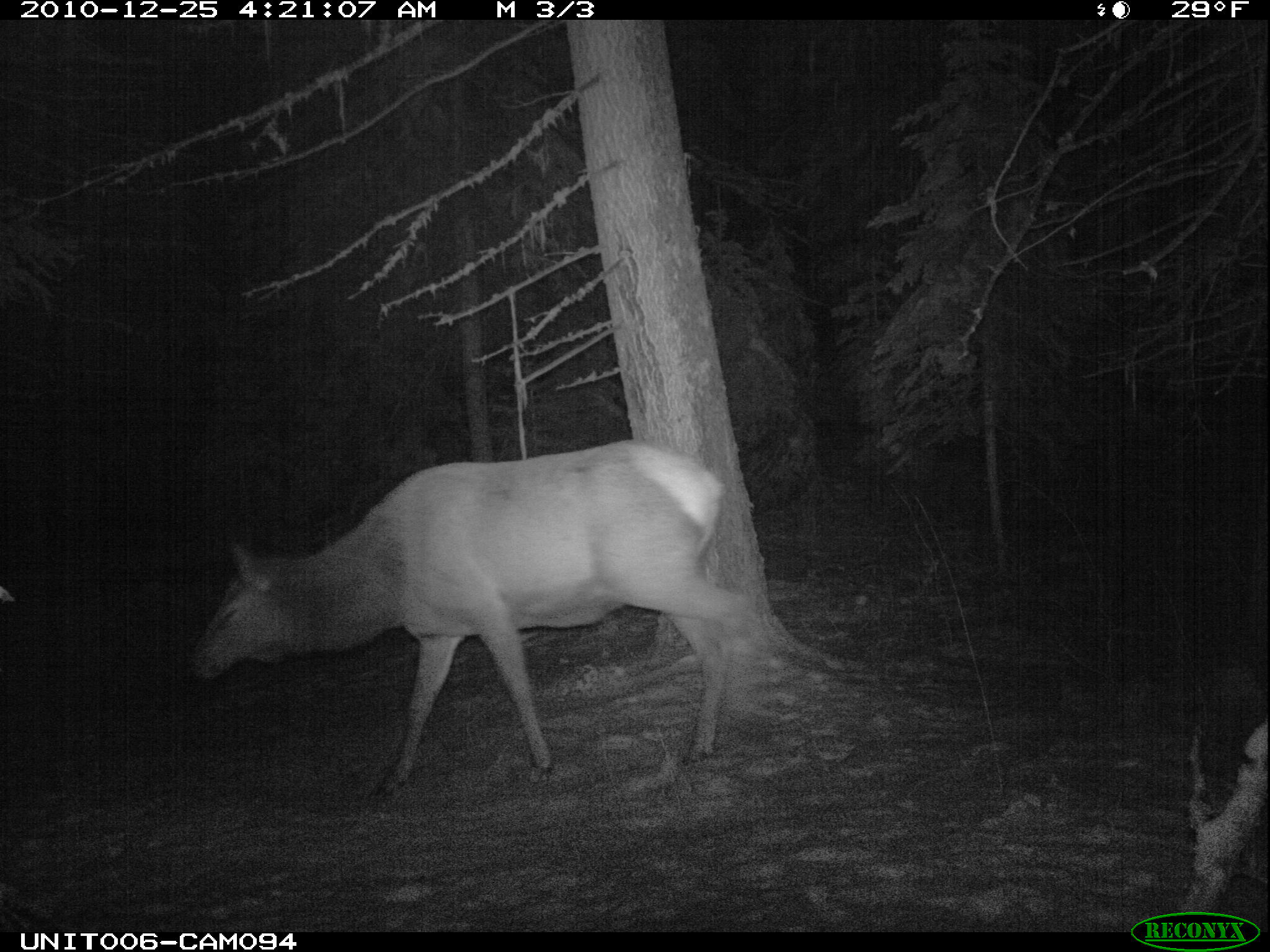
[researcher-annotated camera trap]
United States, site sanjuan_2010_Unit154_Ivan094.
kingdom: Animalia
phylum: Chordata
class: Mammalia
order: Artiodactyla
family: Cervidae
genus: Cervus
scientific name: Cervus elaphus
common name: red deer